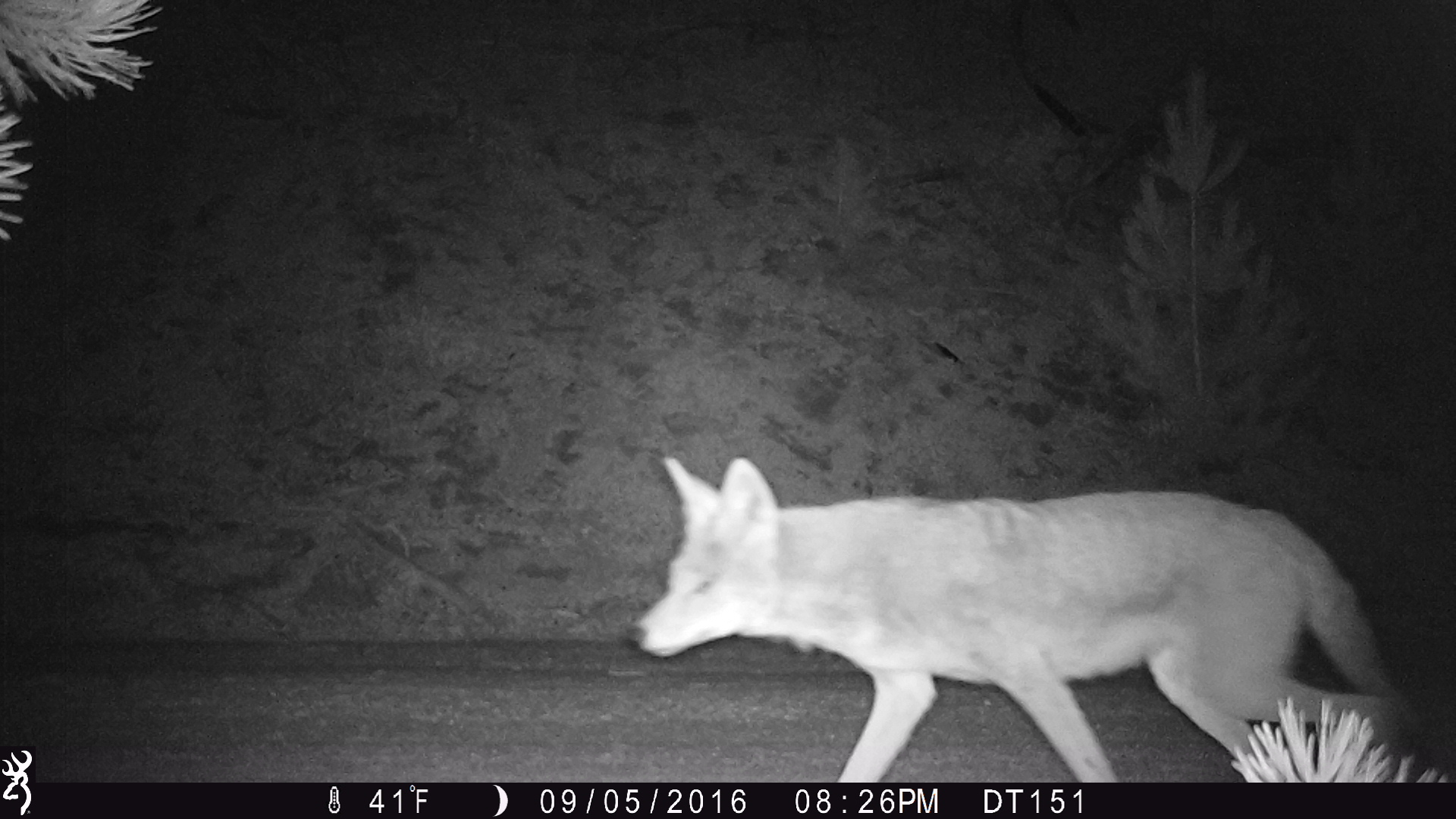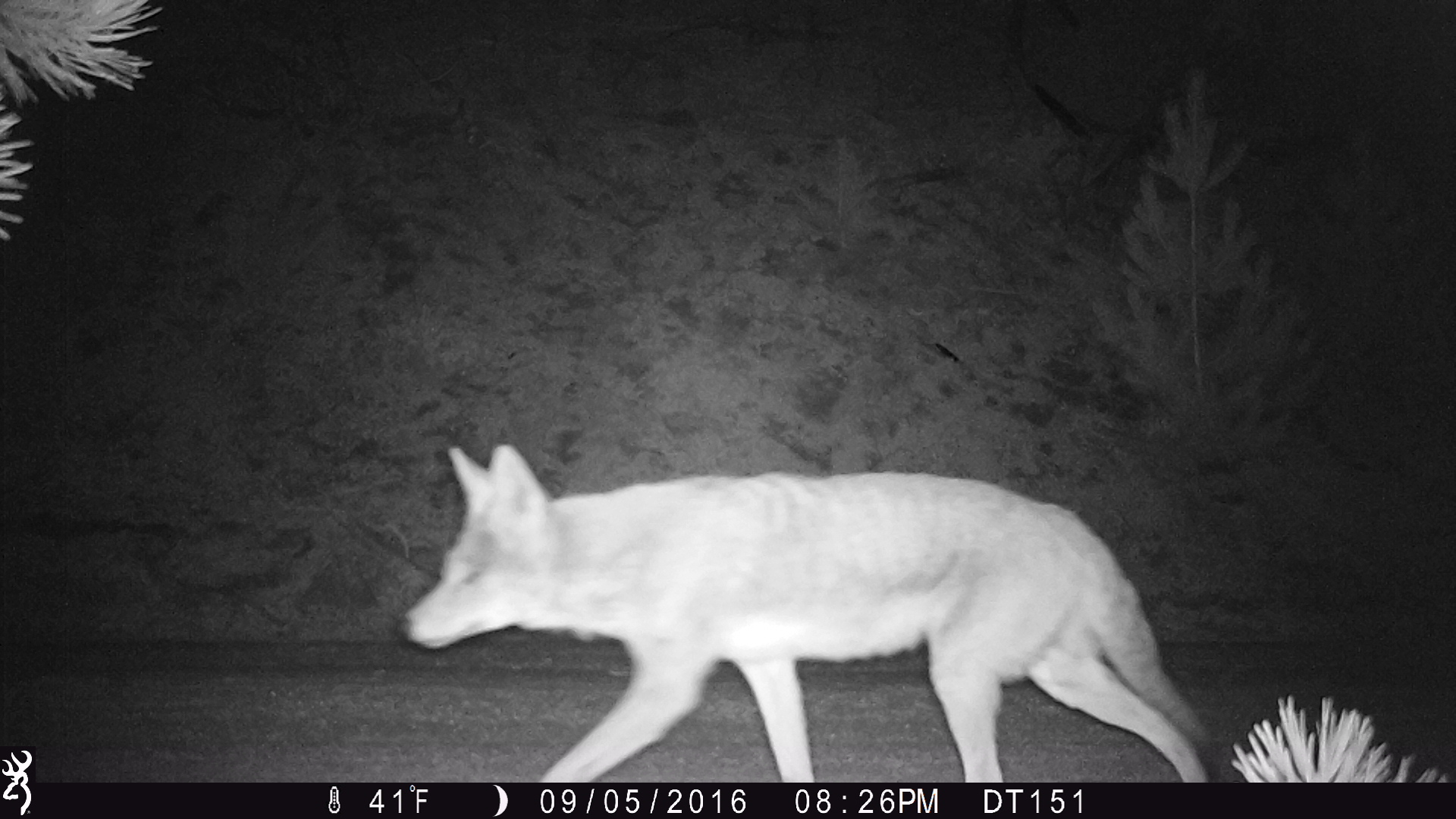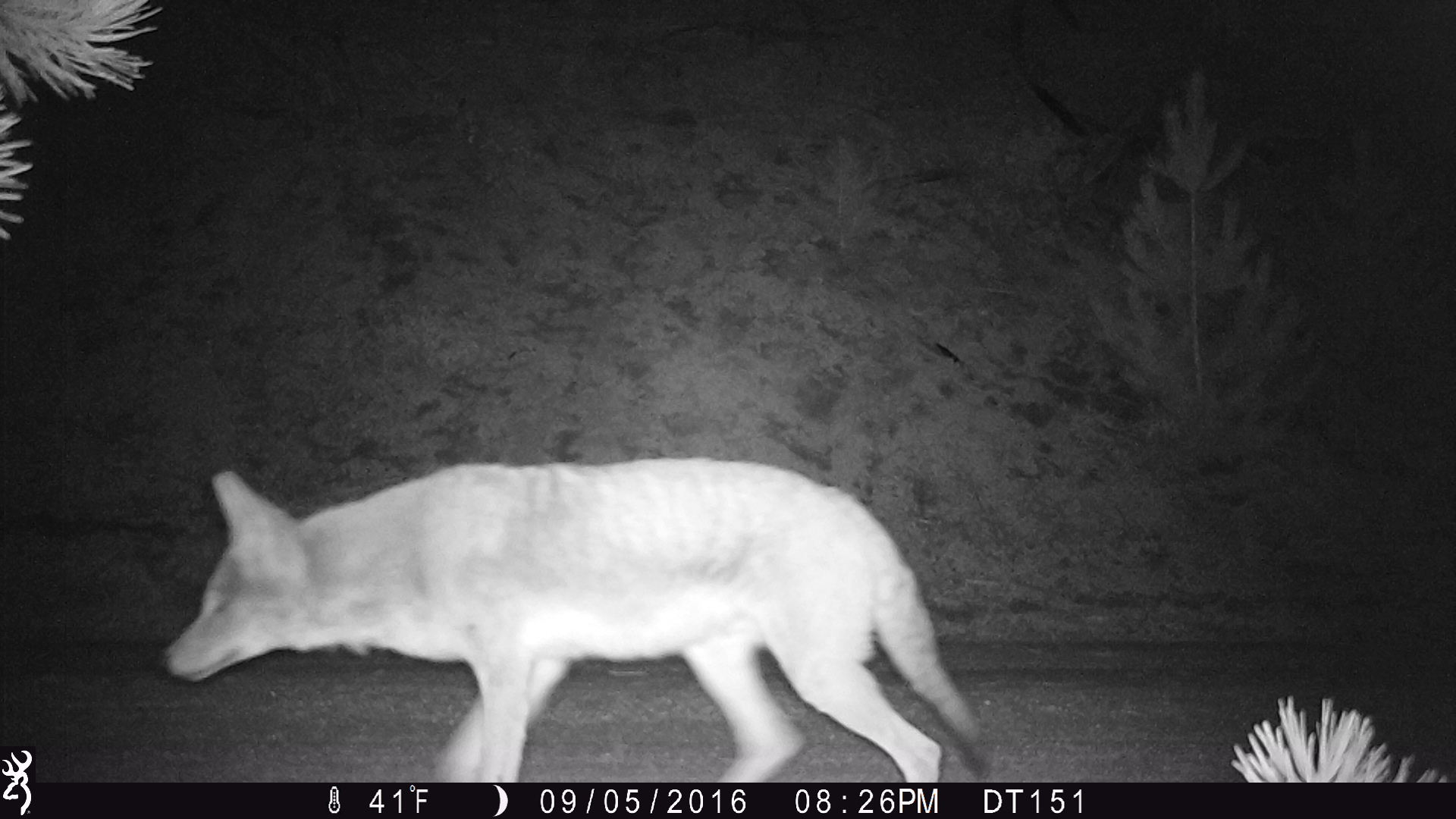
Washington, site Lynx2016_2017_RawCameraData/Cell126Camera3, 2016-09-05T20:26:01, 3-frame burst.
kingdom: Animalia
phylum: Chordata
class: Mammalia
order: Carnivora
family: Canidae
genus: Canis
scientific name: Canis latrans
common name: coyote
Canis latrans (coyote). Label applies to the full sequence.